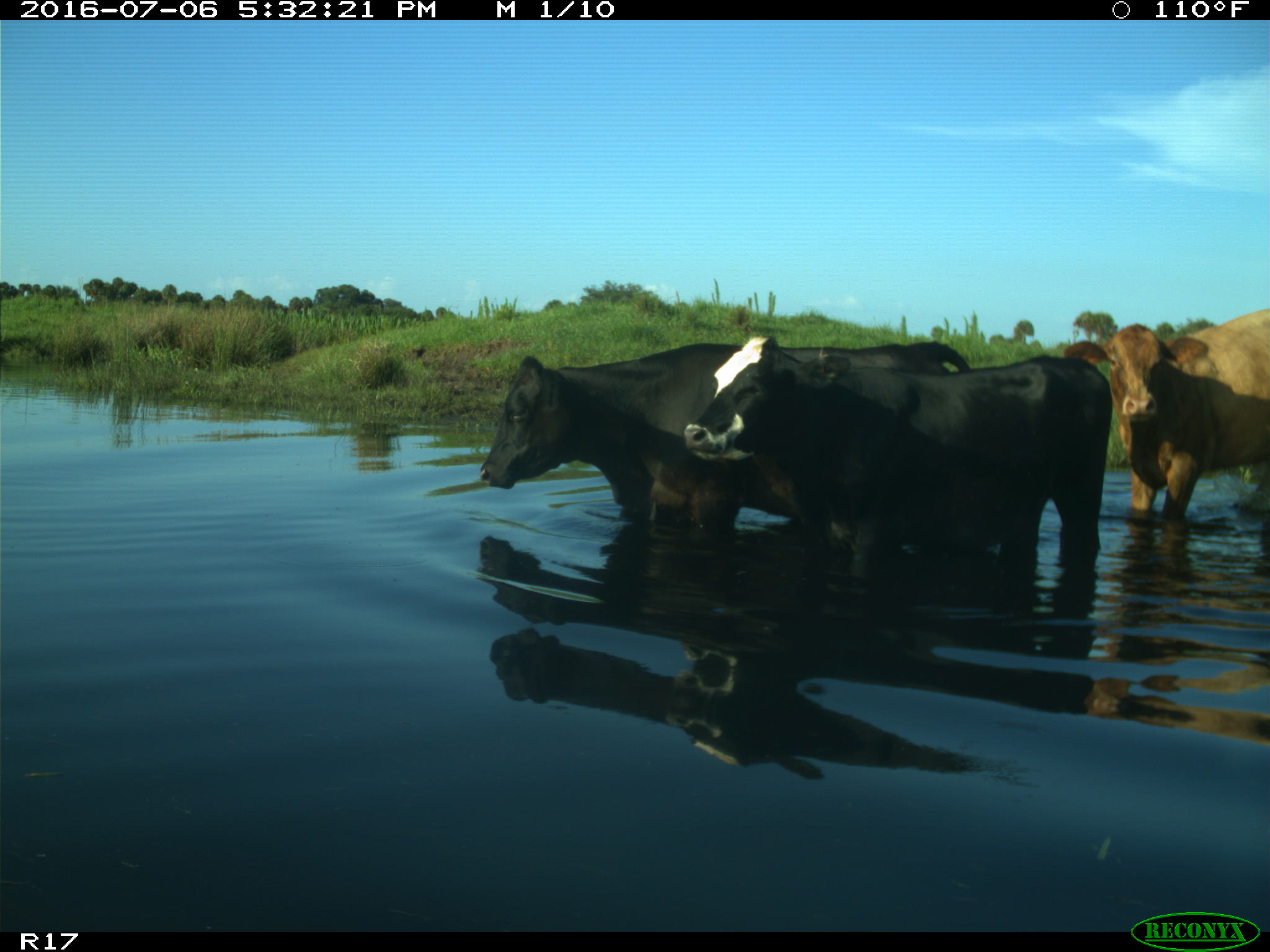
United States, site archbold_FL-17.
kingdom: Animalia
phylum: Chordata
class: Mammalia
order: Artiodactyla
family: Bovidae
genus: Bos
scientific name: Bos taurus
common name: domestic cow